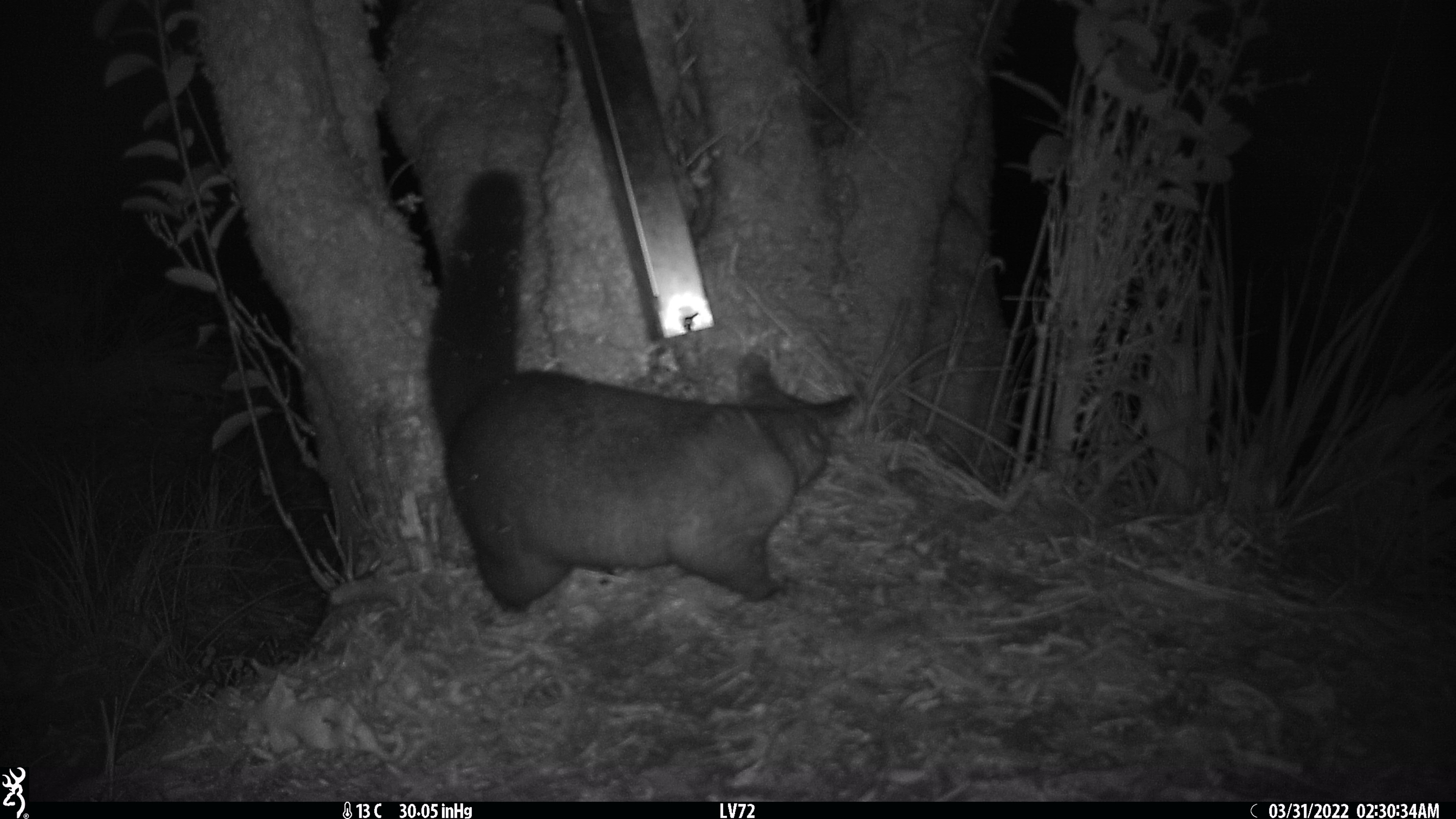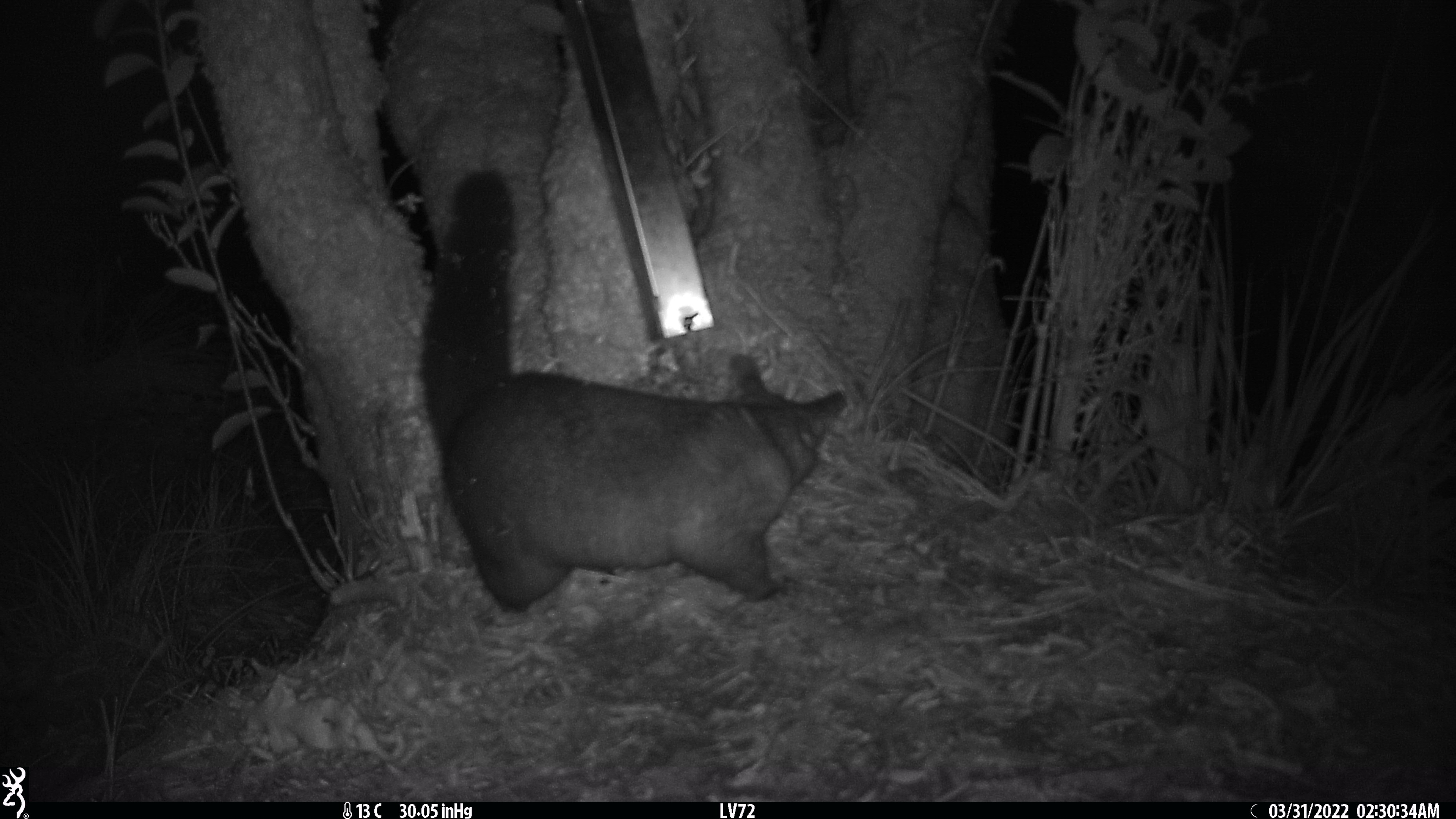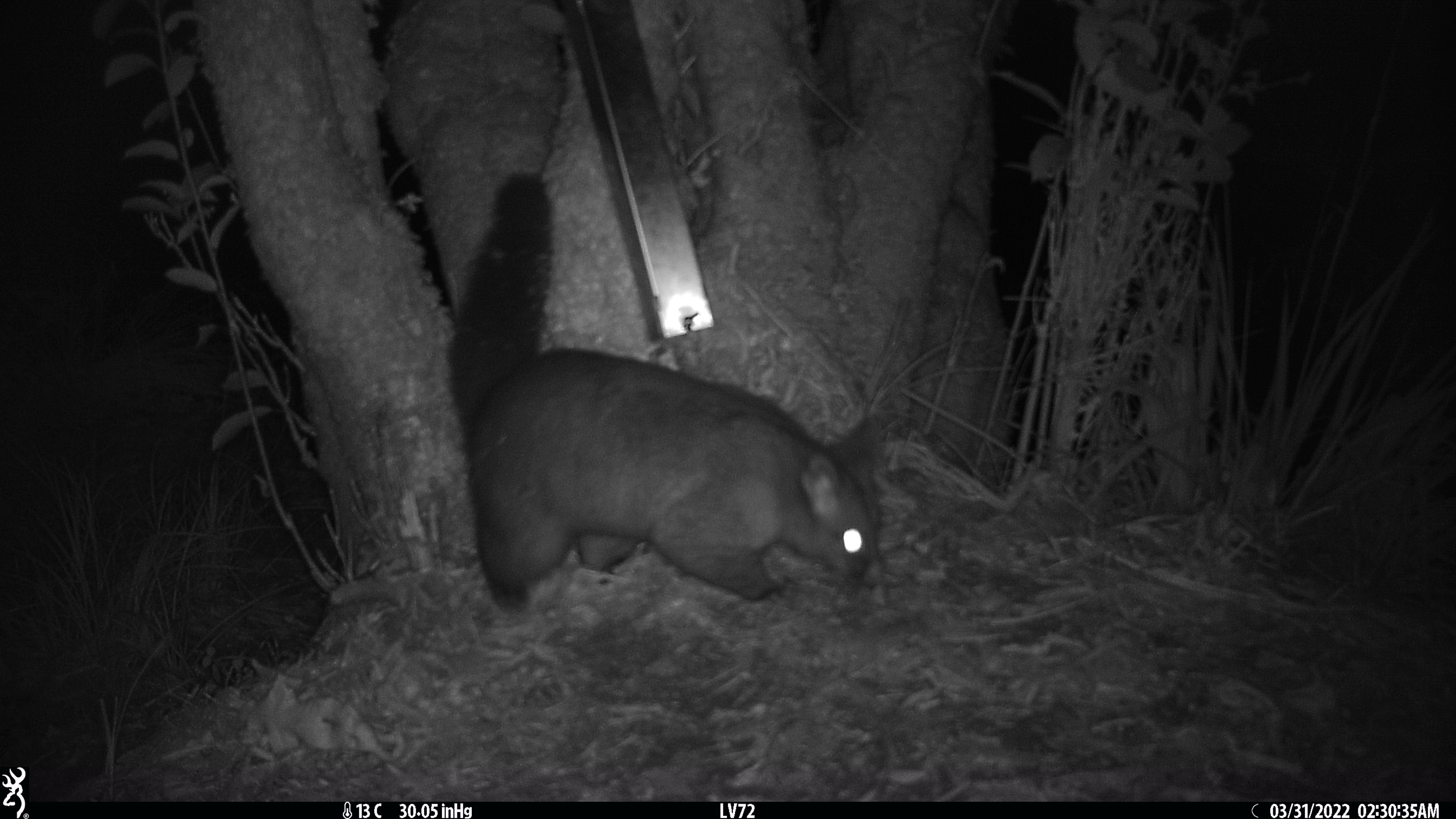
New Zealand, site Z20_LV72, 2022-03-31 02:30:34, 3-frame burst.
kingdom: Animalia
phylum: Chordata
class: Mammalia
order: Diprotodontia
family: Phalangeridae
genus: Trichosurus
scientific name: Trichosurus vulpecula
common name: common brushtail possum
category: possum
Possum (common brushtail possum) (Trichosurus vulpecula).